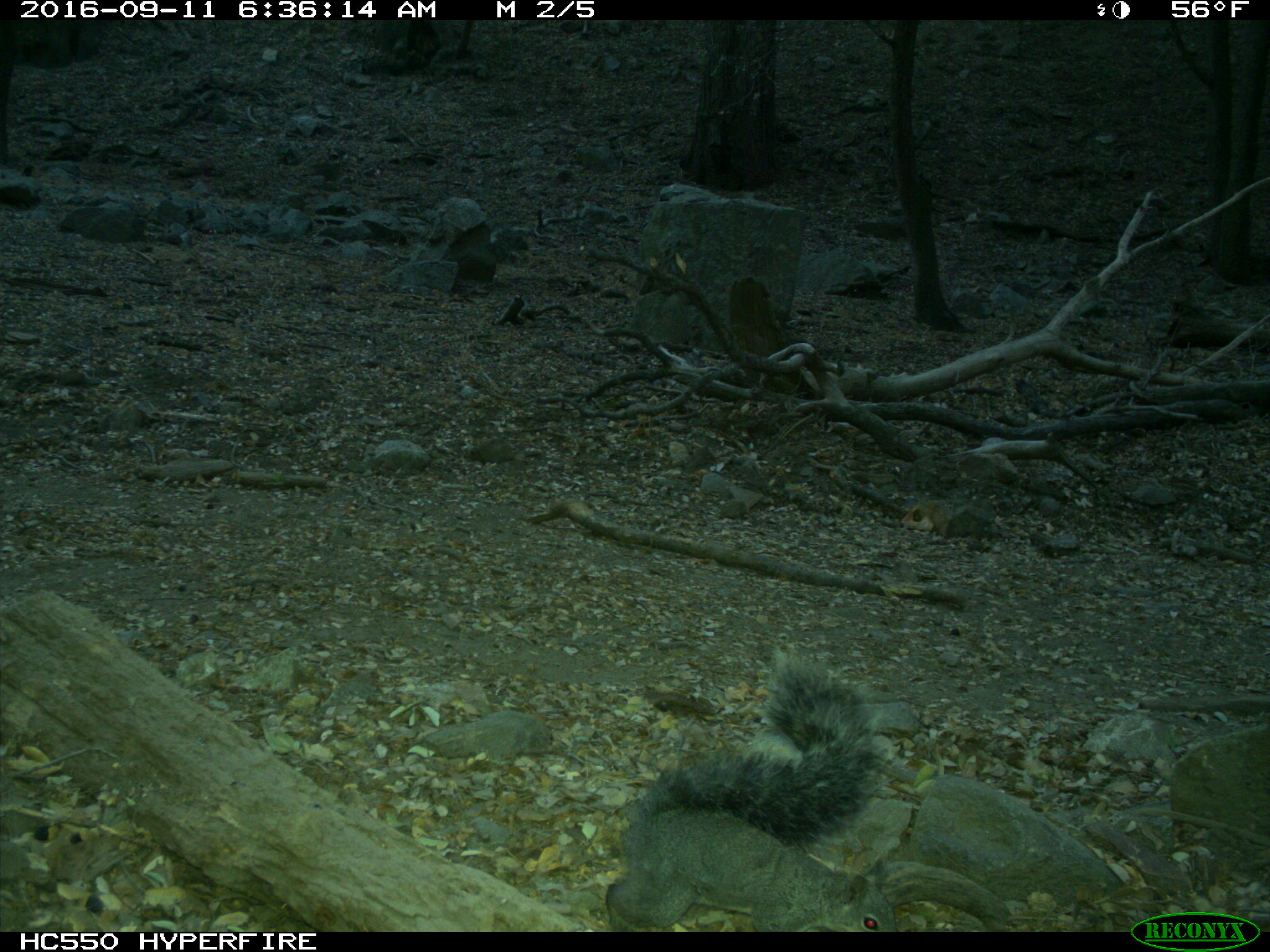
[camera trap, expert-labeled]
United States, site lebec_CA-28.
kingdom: Animalia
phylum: Chordata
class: Mammalia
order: Rodentia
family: Sciuridae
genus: Sciurus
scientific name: Sciurus carolinensis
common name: eastern gray squirrel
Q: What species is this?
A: Sciurus carolinensis (eastern gray squirrel).